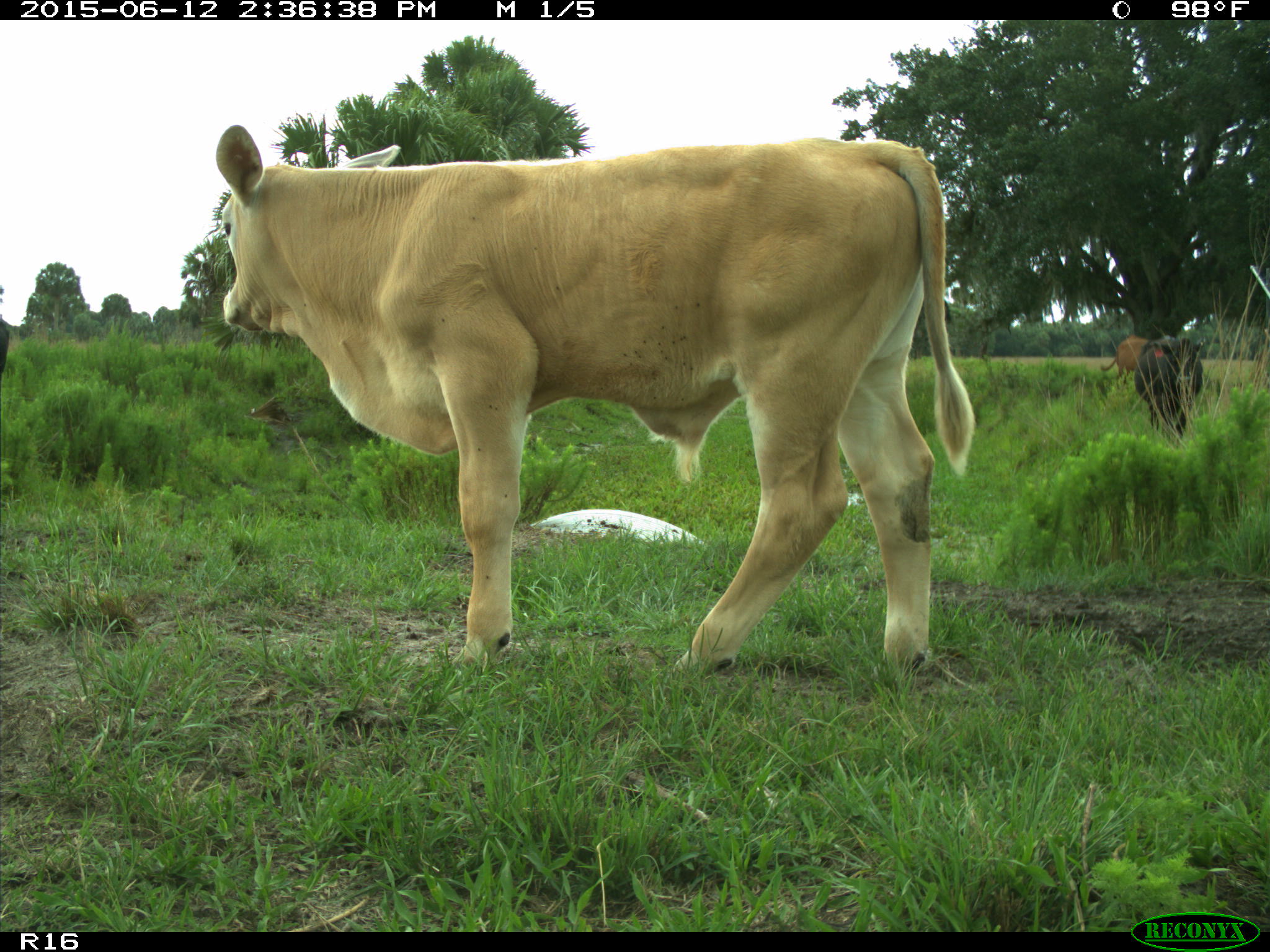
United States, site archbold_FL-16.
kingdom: Animalia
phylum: Chordata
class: Mammalia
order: Artiodactyla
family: Bovidae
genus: Bos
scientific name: Bos taurus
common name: domestic cow